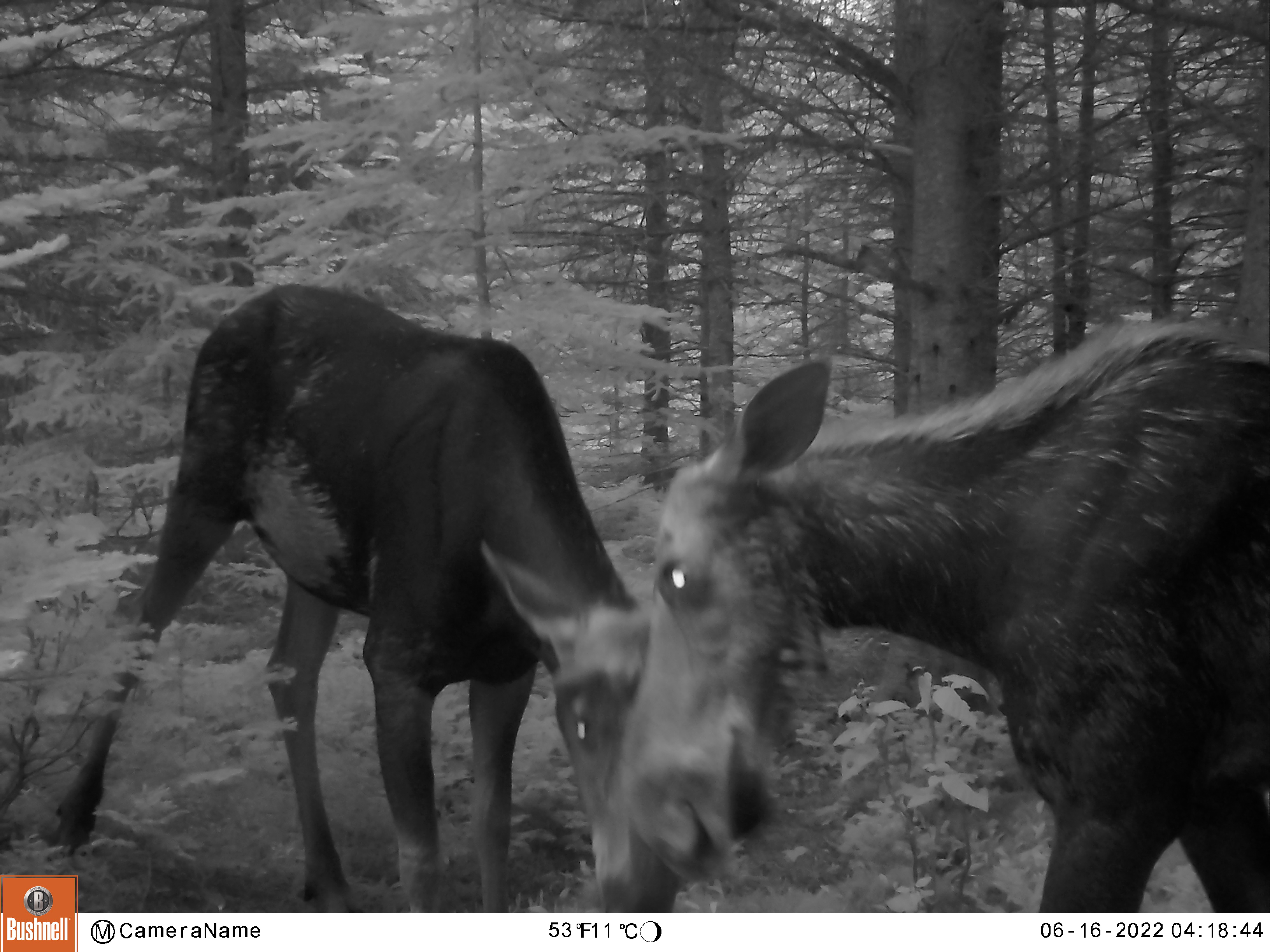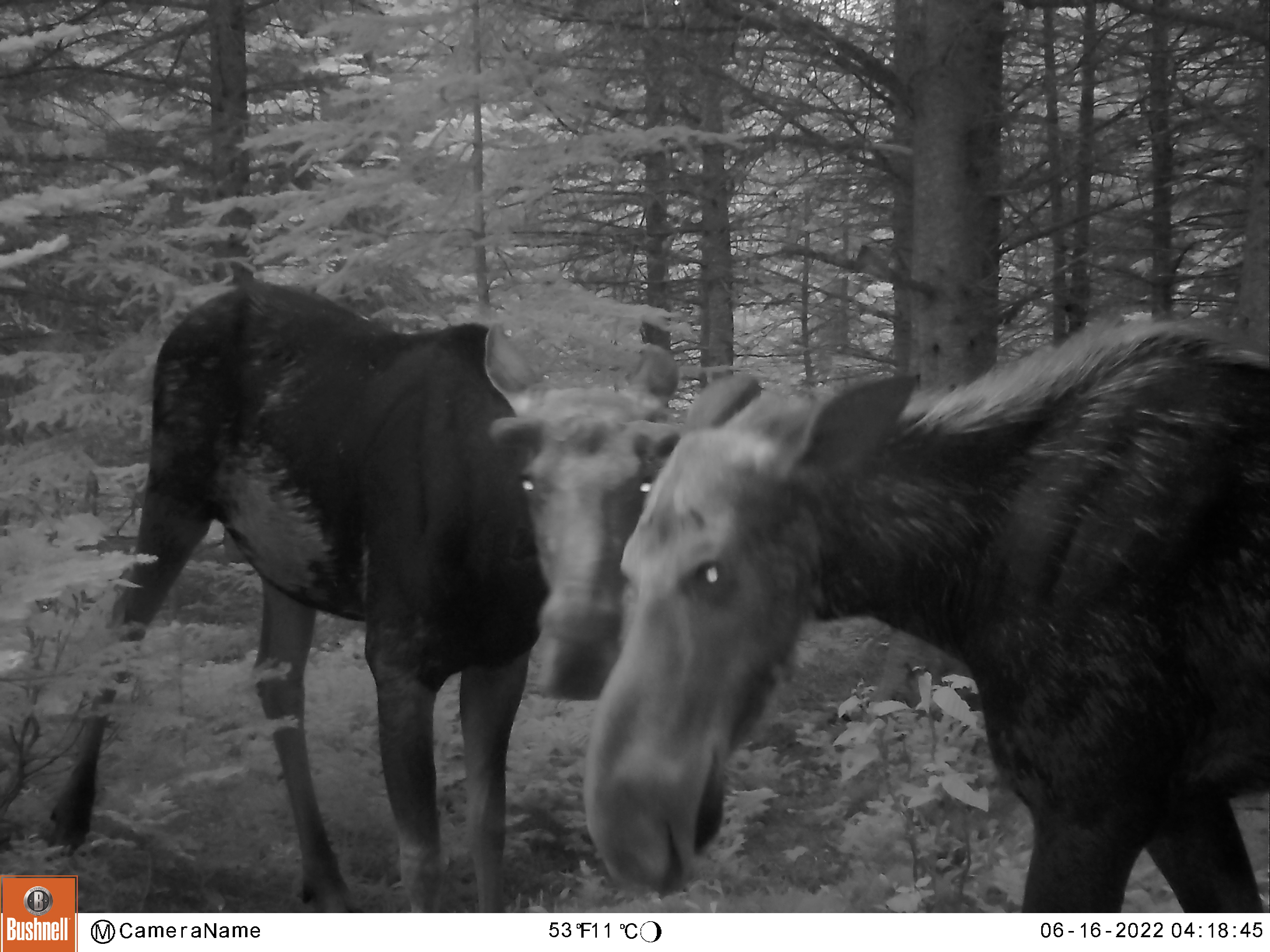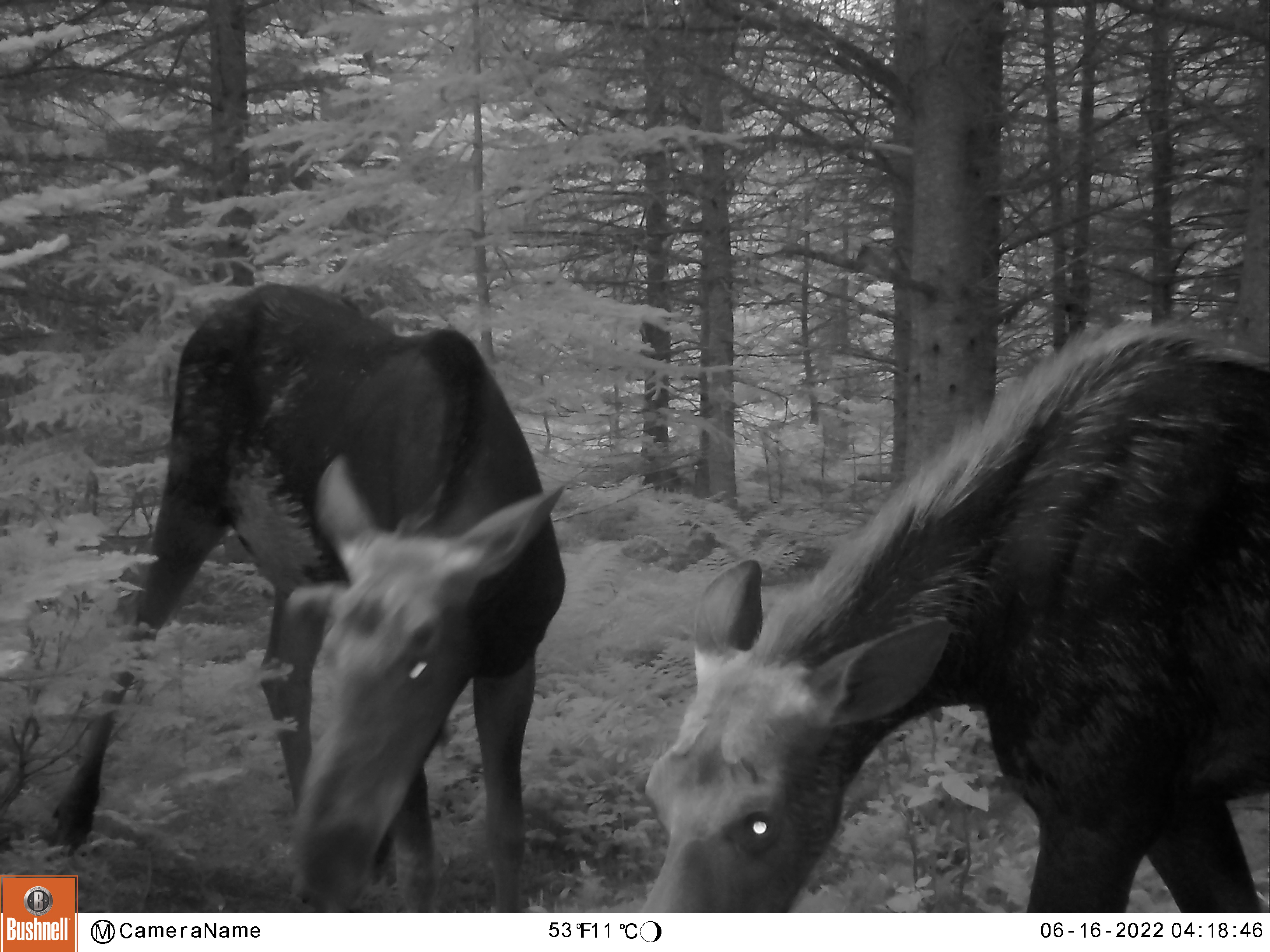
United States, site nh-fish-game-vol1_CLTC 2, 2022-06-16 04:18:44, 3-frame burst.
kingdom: Animalia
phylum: Chordata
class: Mammalia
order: Artiodactyla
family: Cervidae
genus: Alces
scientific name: Alces alces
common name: moose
Moose (Alces alces).